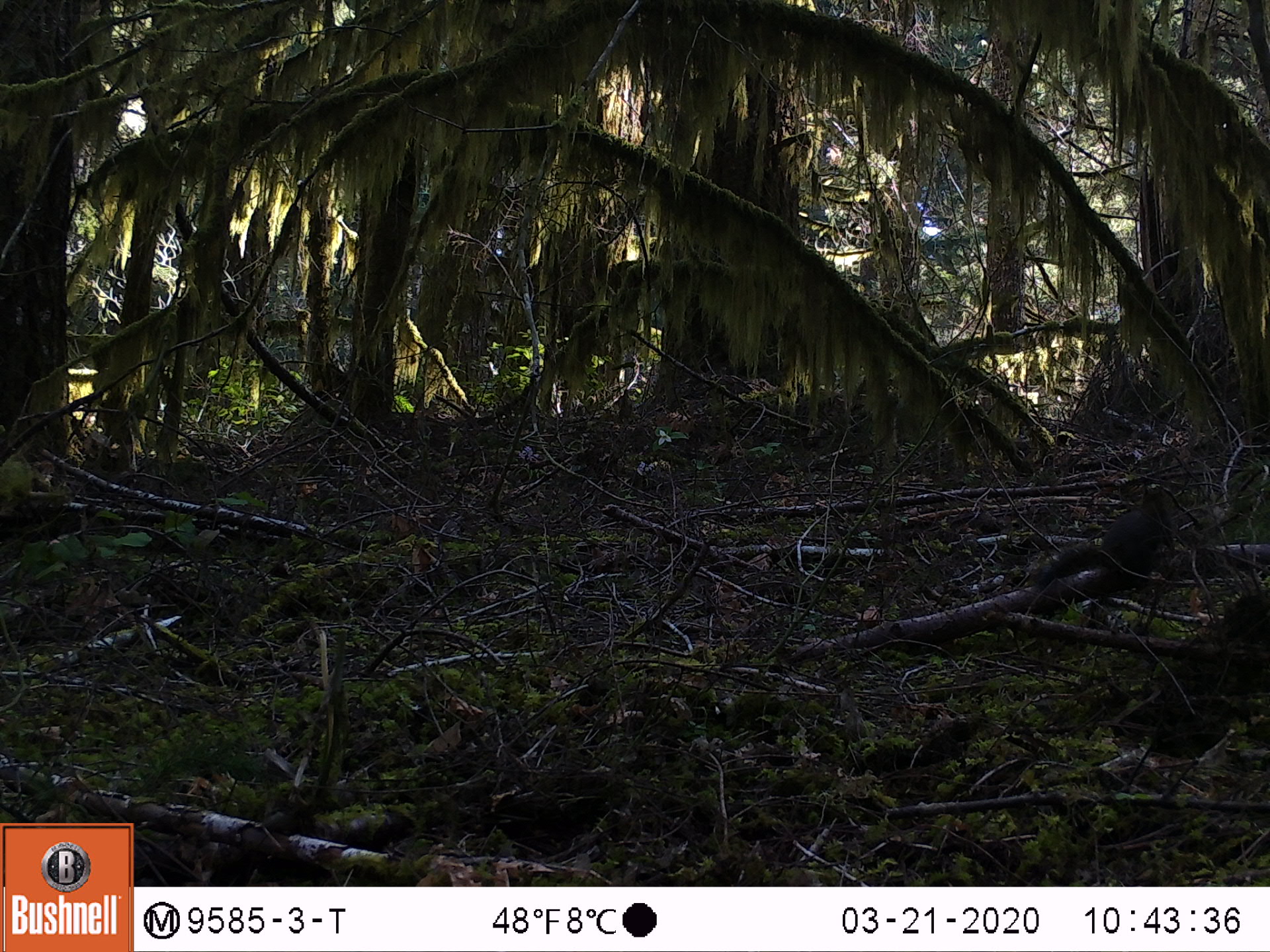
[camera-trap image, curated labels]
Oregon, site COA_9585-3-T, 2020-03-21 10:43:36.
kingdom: Animalia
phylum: Chordata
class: Mammalia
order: Rodentia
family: Sciuridae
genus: Tamiasciurus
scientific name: Tamiasciurus douglasii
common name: douglas squirrel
Douglas squirrel (Tamiasciurus douglasii).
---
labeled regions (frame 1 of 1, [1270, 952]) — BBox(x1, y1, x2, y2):
douglas squirrel: BBox(1032, 483, 1187, 592)